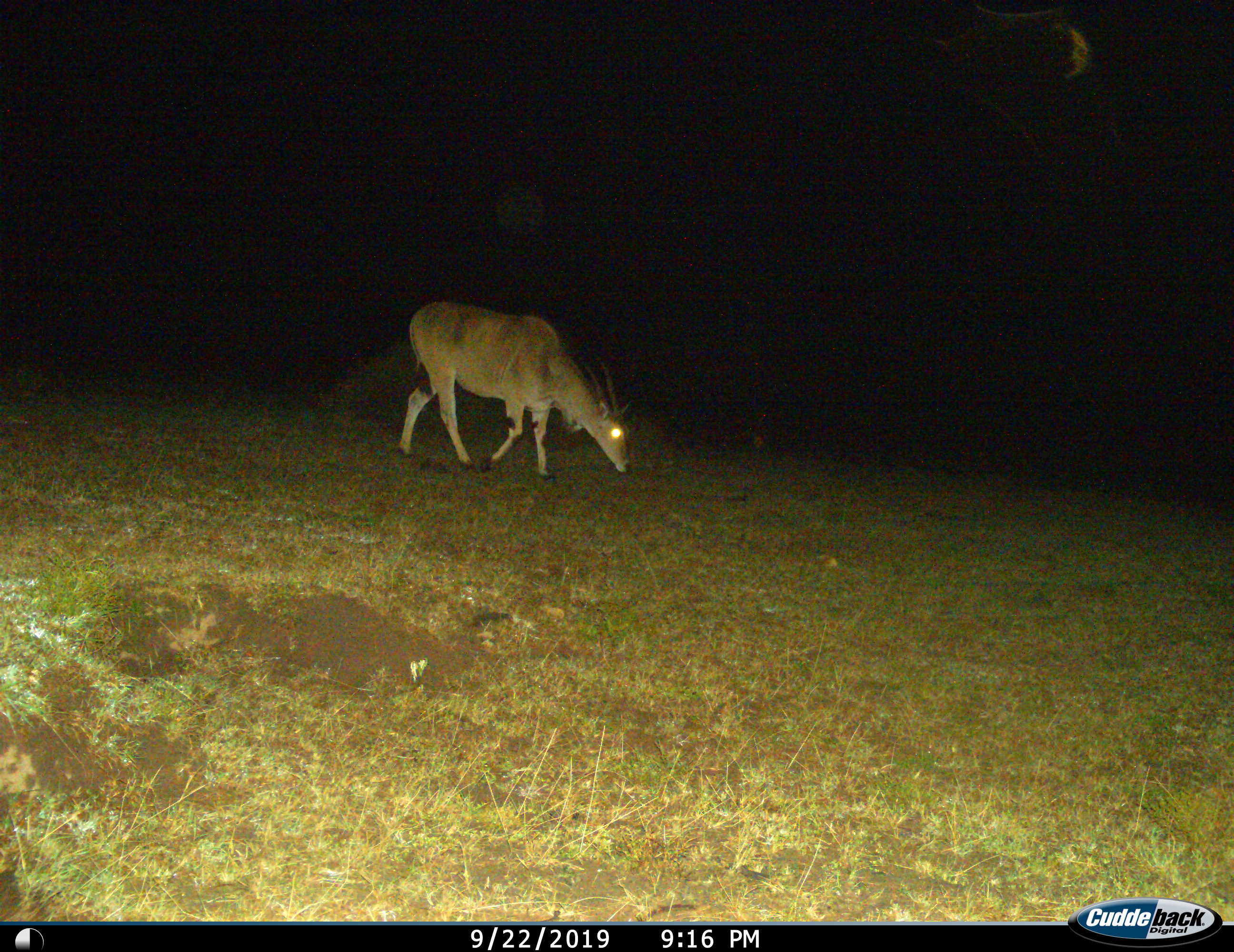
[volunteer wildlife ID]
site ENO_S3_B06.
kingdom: Animalia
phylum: Chordata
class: Mammalia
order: Artiodactyla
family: Bovidae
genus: Tragelaphus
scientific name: Tragelaphus oryx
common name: eland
Eland (Tragelaphus oryx), count 1. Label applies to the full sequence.